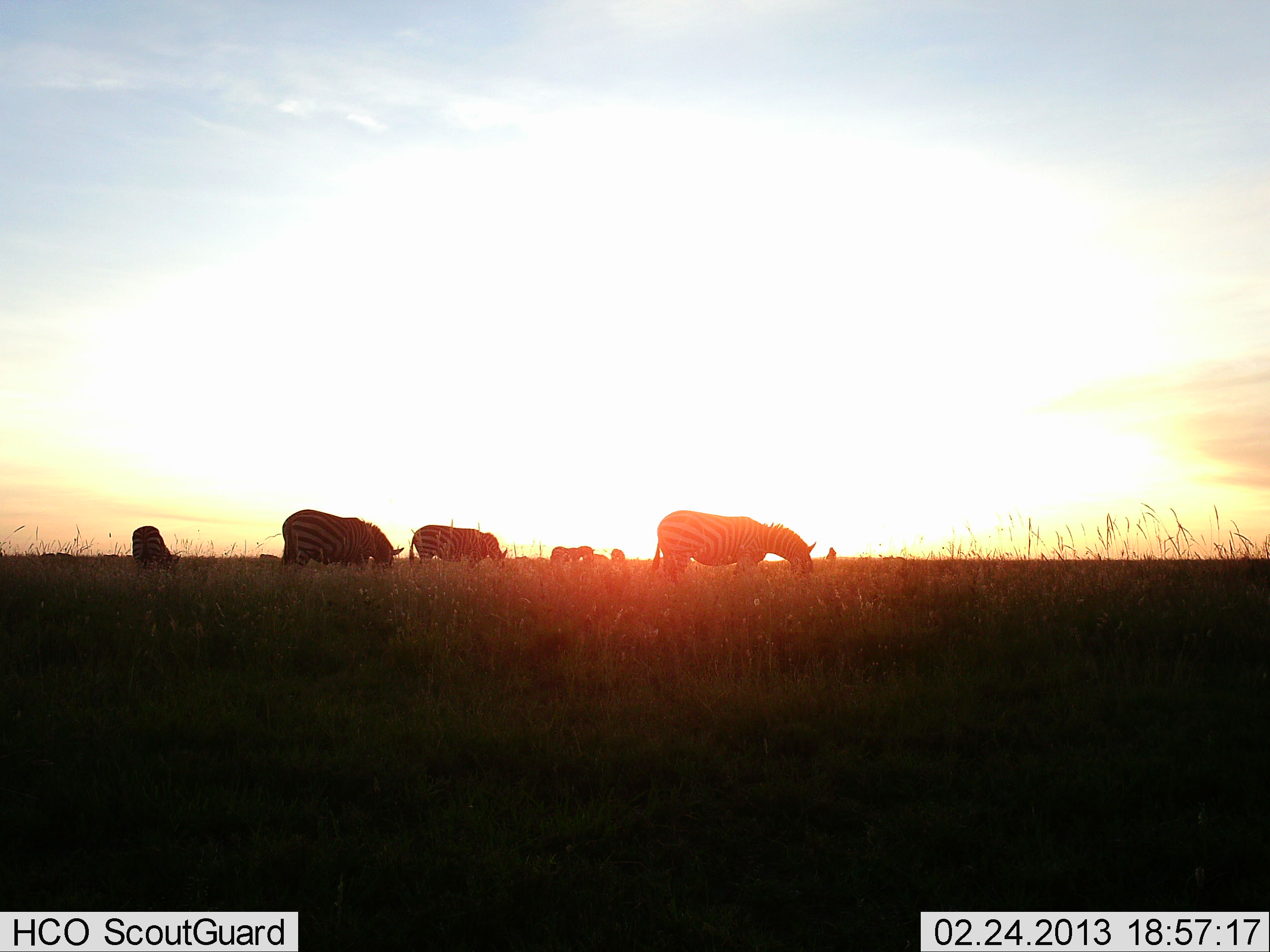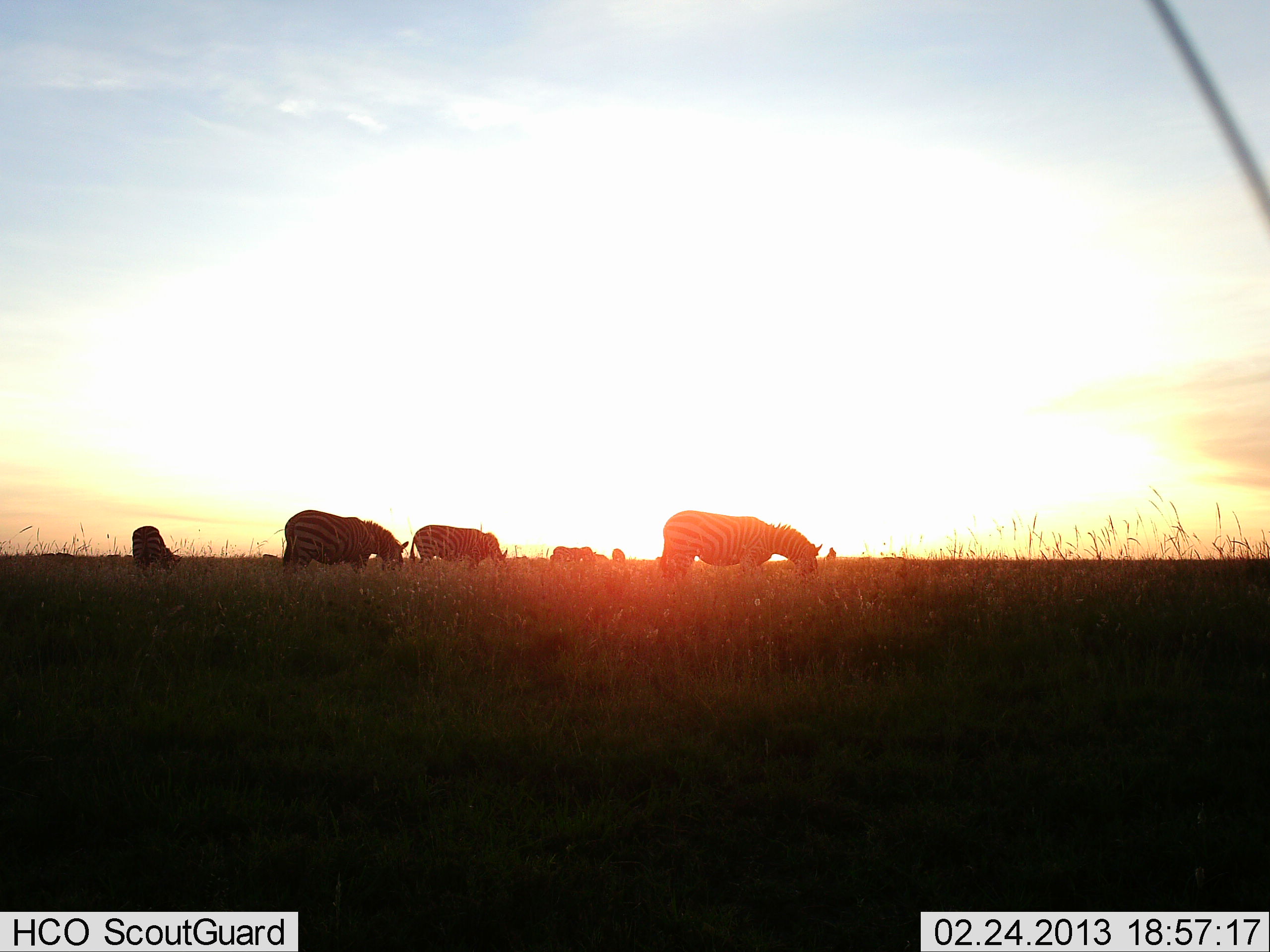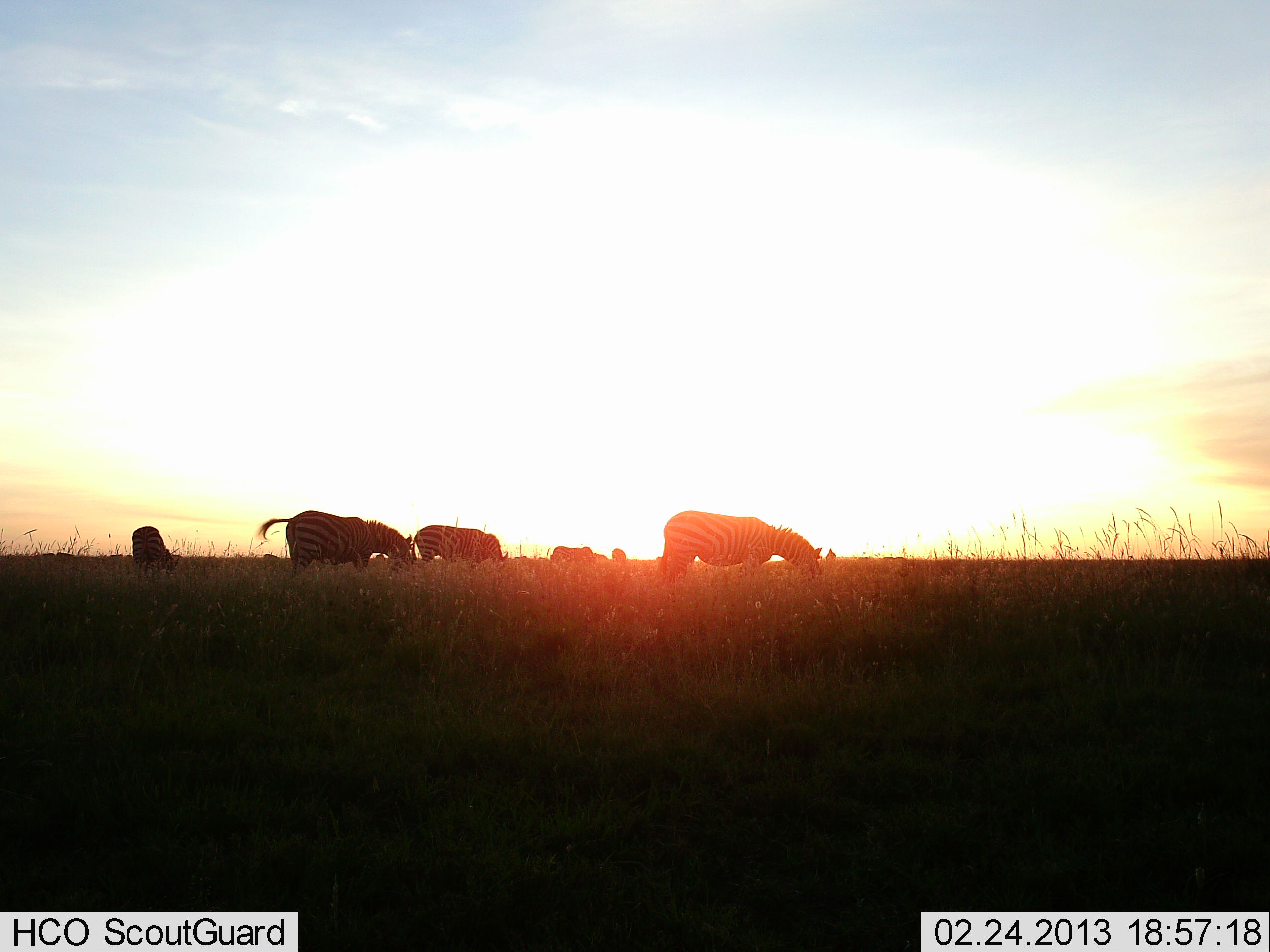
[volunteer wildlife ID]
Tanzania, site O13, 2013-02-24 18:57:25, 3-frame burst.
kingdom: Animalia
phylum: Chordata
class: Mammalia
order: Perissodactyla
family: Equidae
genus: Equus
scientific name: Equus quagga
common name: plains zebra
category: zebra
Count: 6.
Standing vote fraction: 35%.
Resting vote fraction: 0%.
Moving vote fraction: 0%.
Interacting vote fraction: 0%.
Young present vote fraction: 0%.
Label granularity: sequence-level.